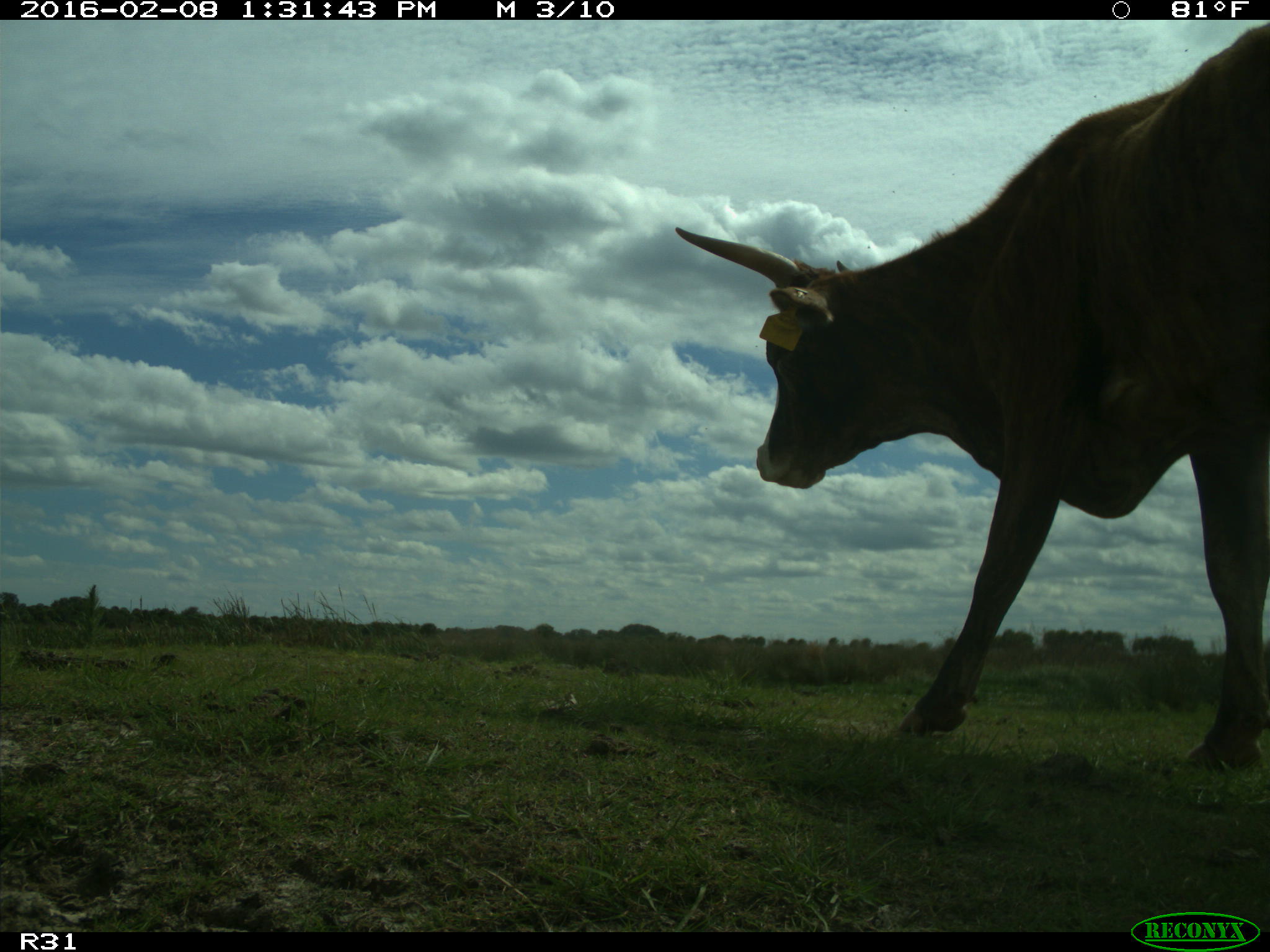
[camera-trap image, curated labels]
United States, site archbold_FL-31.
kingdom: Animalia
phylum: Chordata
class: Mammalia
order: Artiodactyla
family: Bovidae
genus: Bos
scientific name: Bos taurus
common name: domestic cow